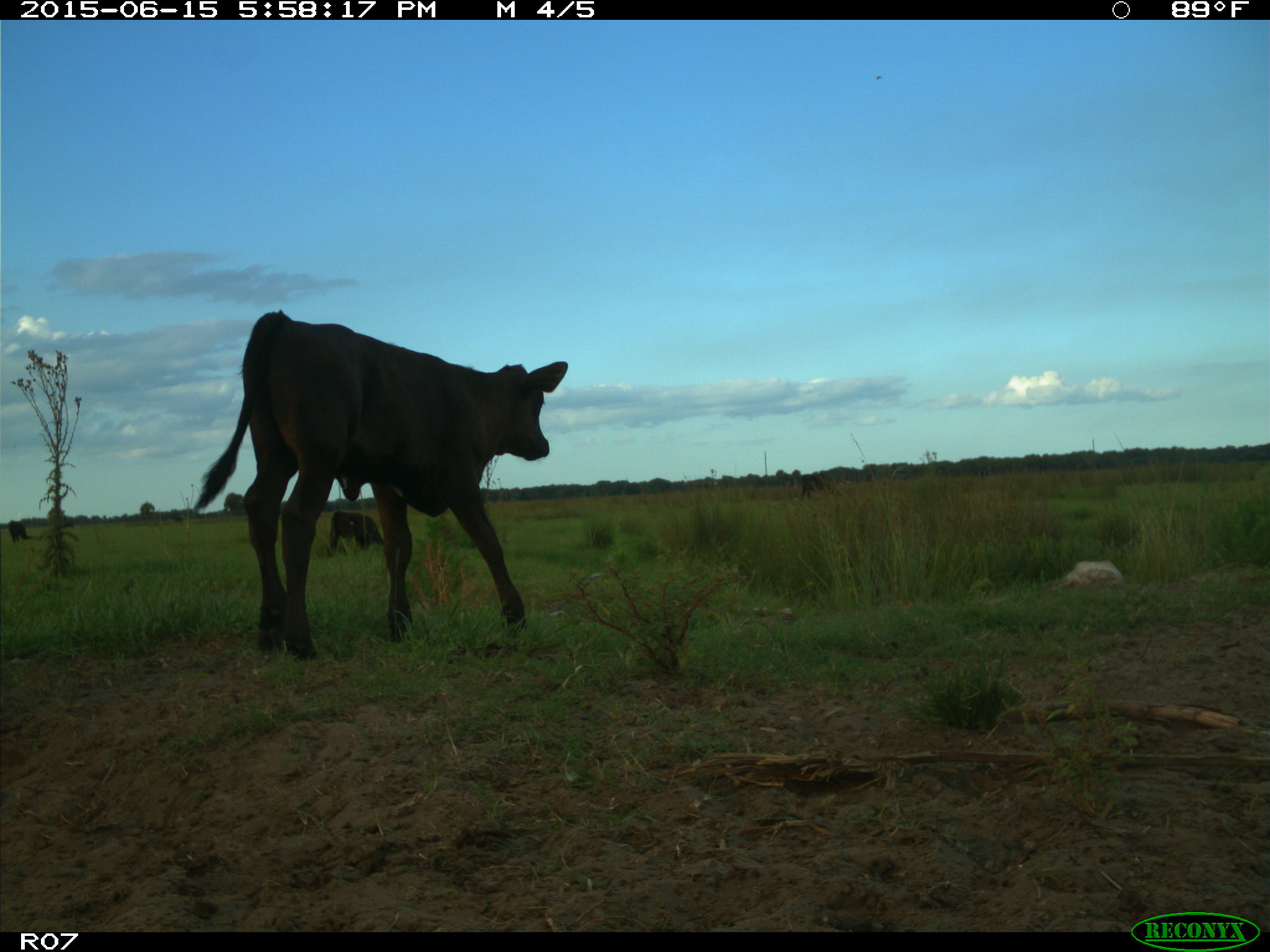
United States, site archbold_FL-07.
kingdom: Animalia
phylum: Chordata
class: Mammalia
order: Artiodactyla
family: Bovidae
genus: Bos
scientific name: Bos taurus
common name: domestic cow